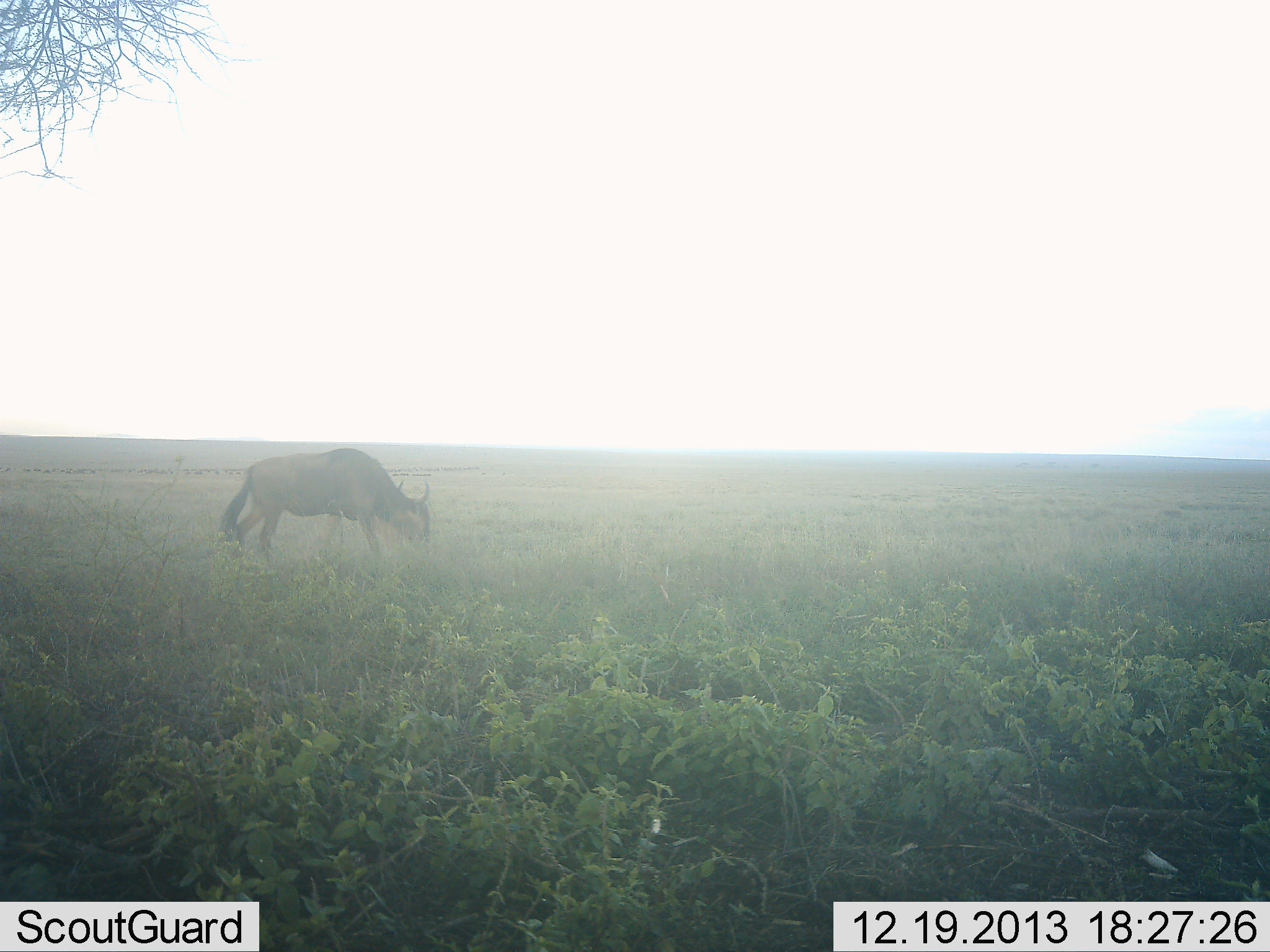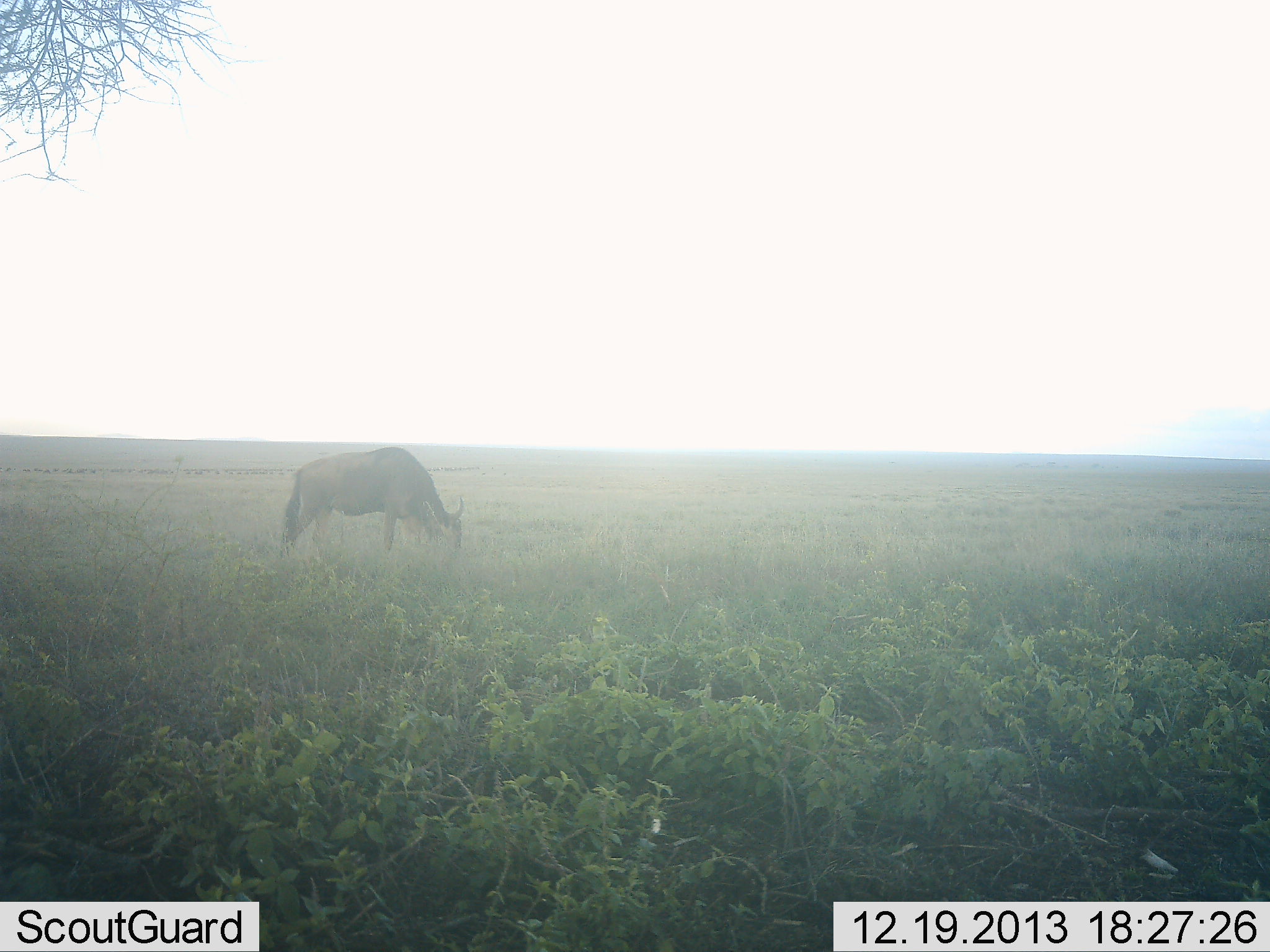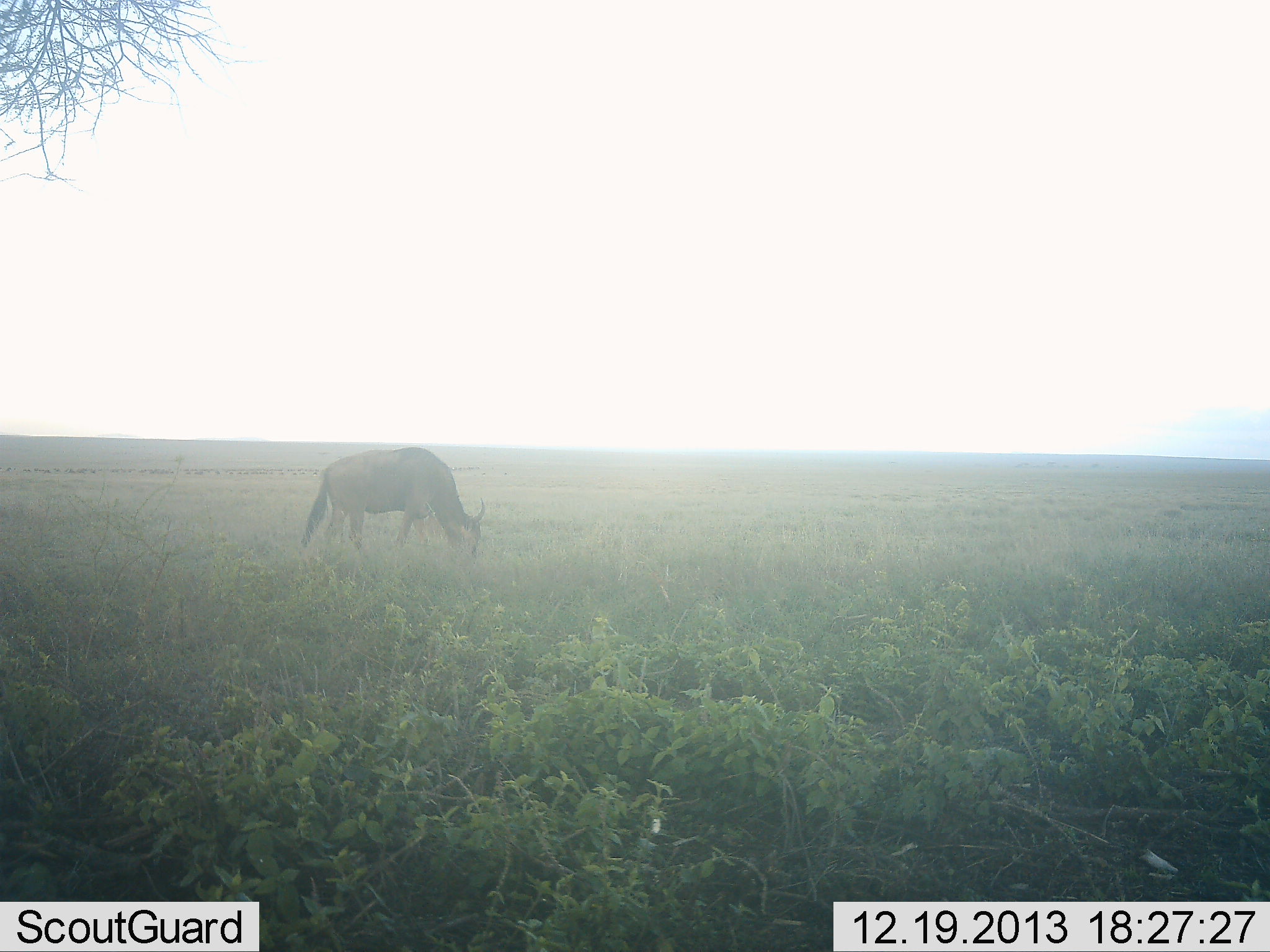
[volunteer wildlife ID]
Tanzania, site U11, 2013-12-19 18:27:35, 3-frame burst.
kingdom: Animalia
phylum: Chordata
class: Mammalia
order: Artiodactyla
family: Bovidae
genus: Connochaetes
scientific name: Connochaetes taurinus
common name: blue wildebeest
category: wildebeest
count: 1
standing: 20%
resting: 0%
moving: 30%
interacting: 0%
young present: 0%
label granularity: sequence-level